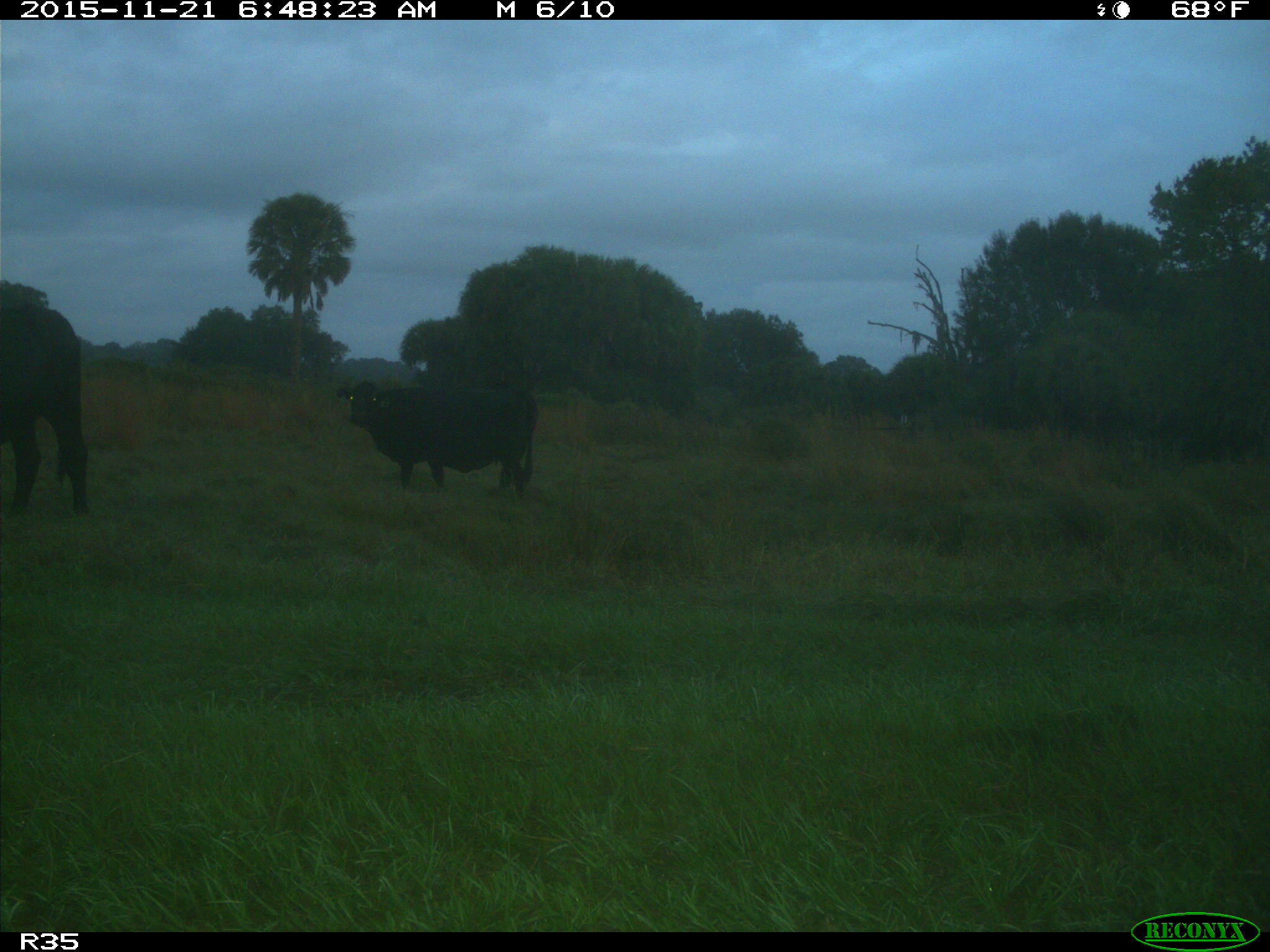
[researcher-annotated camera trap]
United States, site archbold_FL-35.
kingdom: Animalia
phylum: Chordata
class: Mammalia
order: Artiodactyla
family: Bovidae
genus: Bos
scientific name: Bos taurus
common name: domestic cow